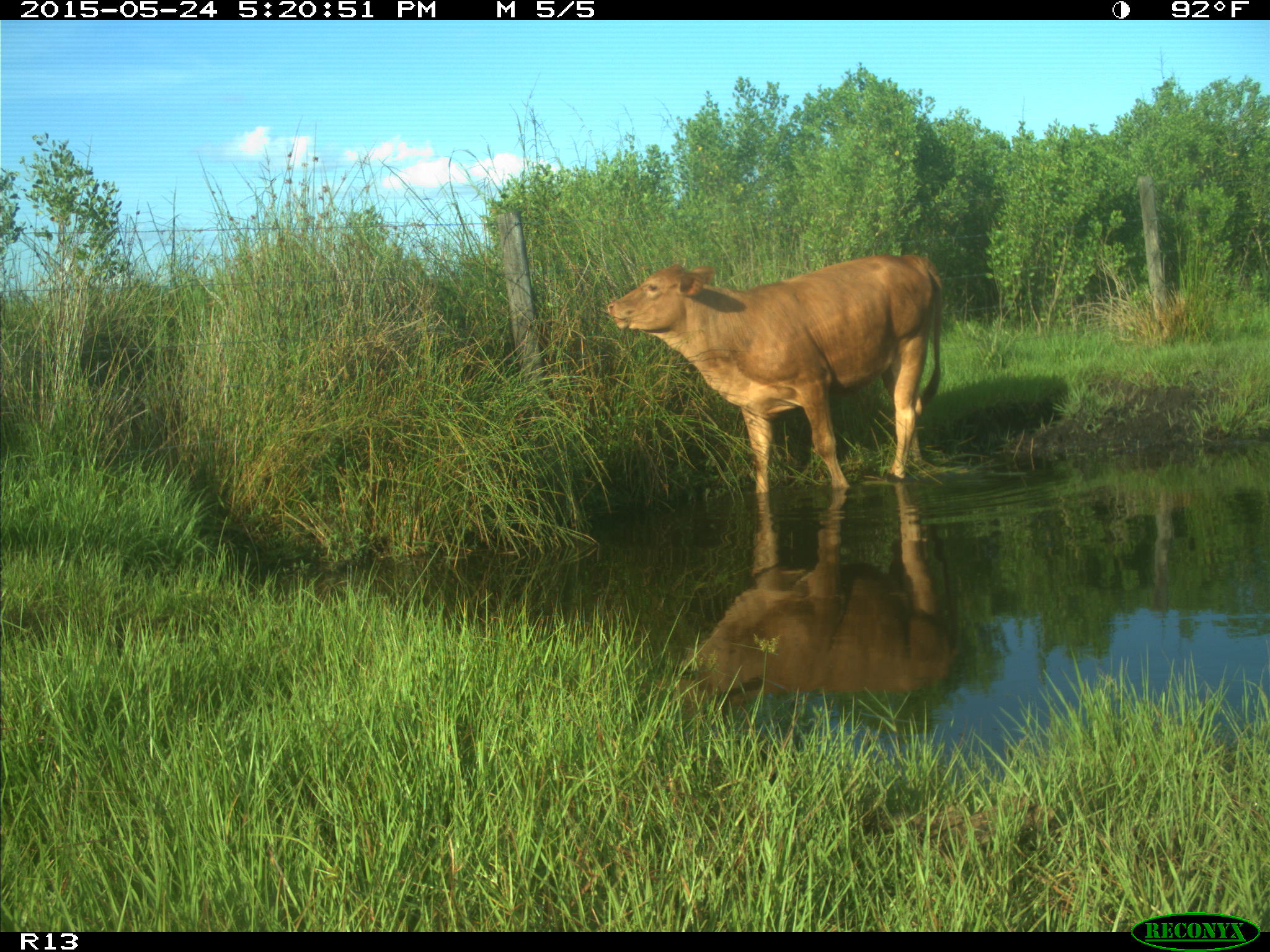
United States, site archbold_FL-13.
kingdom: Animalia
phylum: Chordata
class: Mammalia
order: Artiodactyla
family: Bovidae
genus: Bos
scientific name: Bos taurus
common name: domestic cow